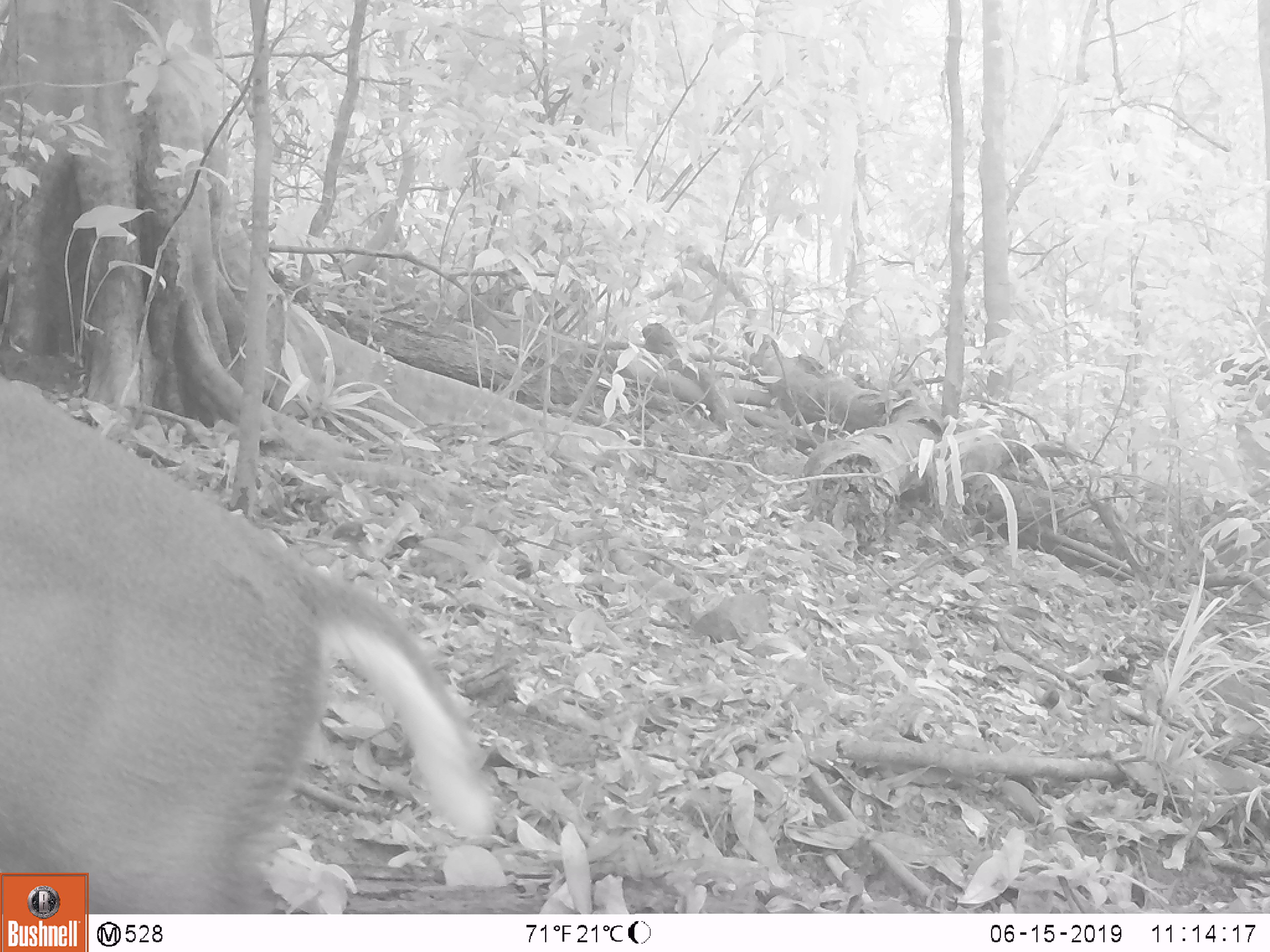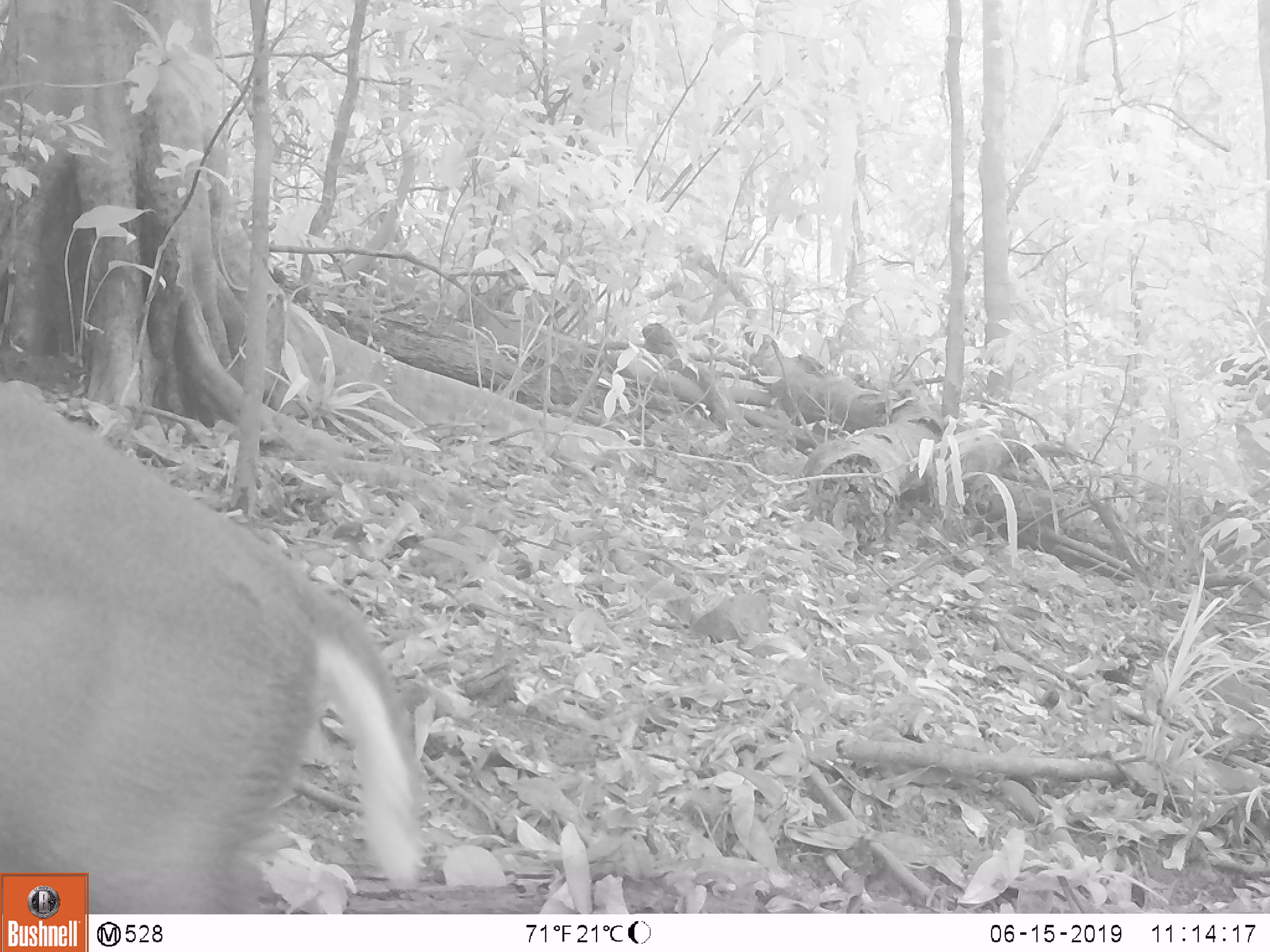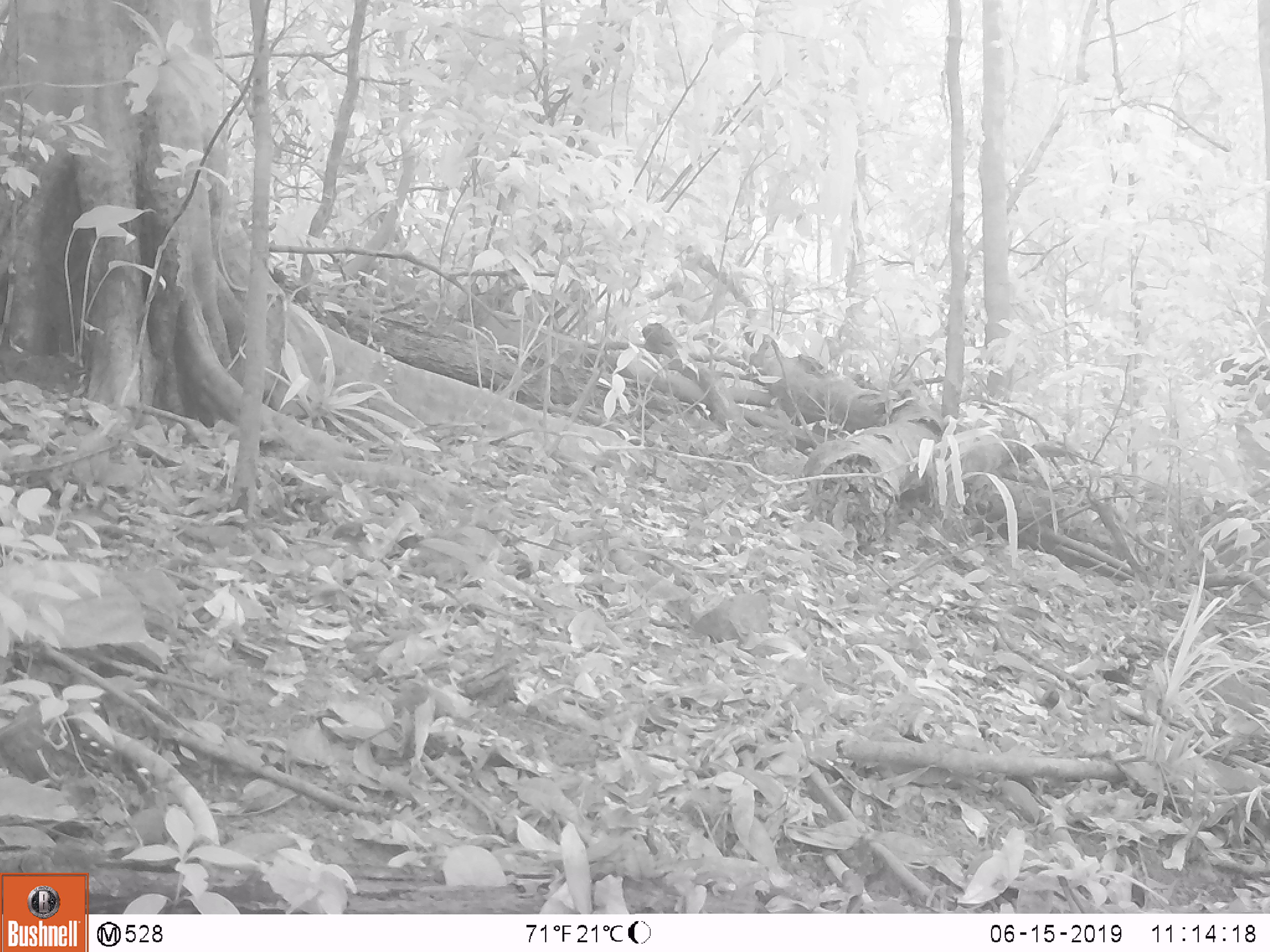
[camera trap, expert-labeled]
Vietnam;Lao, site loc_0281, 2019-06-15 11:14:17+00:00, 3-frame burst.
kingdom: Animalia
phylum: Chordata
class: Mammalia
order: Artiodactyla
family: Cervidae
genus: Muntiacus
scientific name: Muntiacus rooseveltorum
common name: roosevelt's muntjac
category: roosevelts muntjac group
Roosevelts muntjac group (roosevelt's muntjac) (Muntiacus rooseveltorum). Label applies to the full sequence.